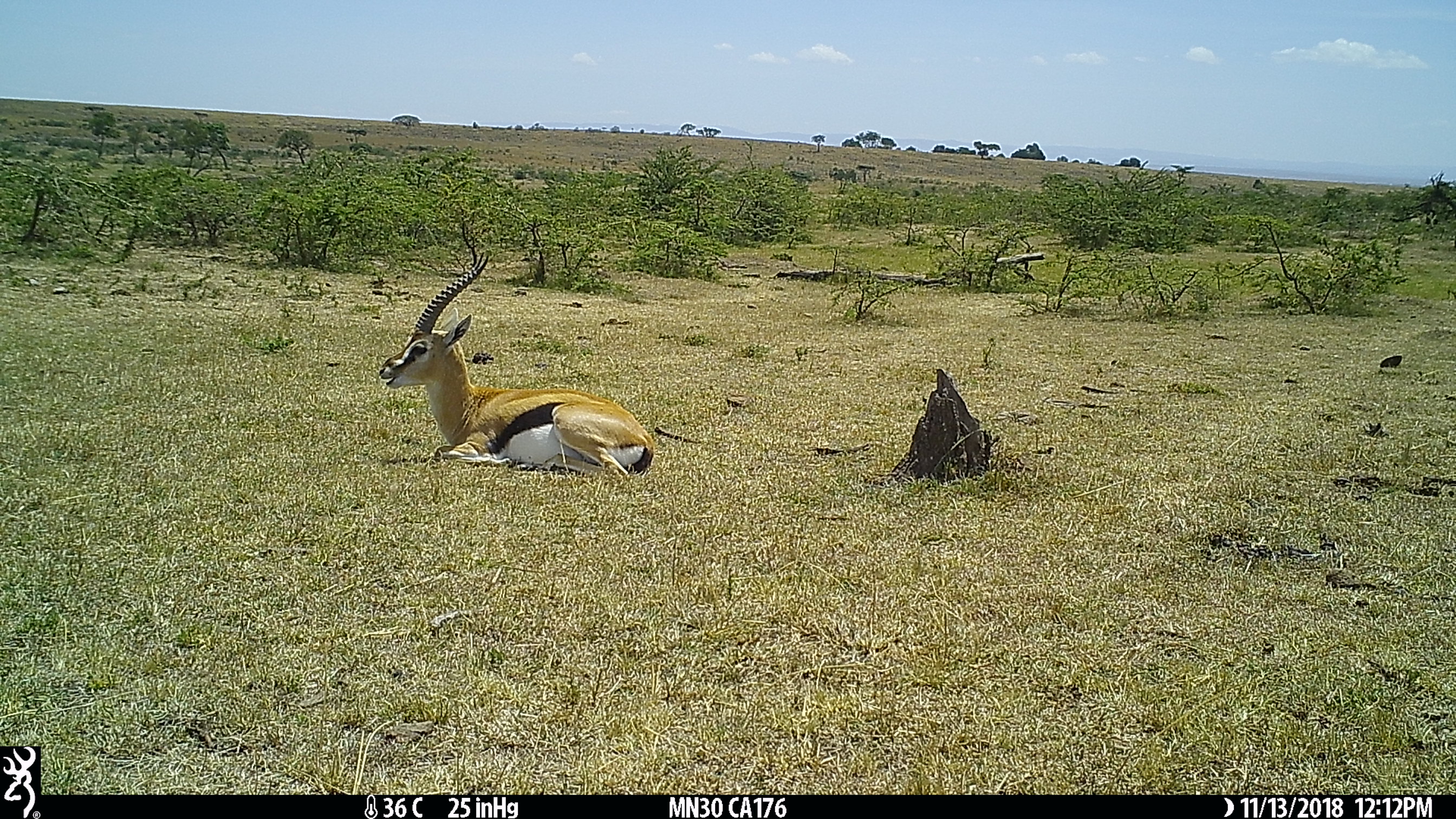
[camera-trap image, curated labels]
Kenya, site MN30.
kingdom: Animalia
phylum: Chordata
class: Mammalia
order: Artiodactyla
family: Bovidae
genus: Eudorcas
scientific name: Eudorcas thomsonii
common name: thomon's gazelle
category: gazelle thomsons